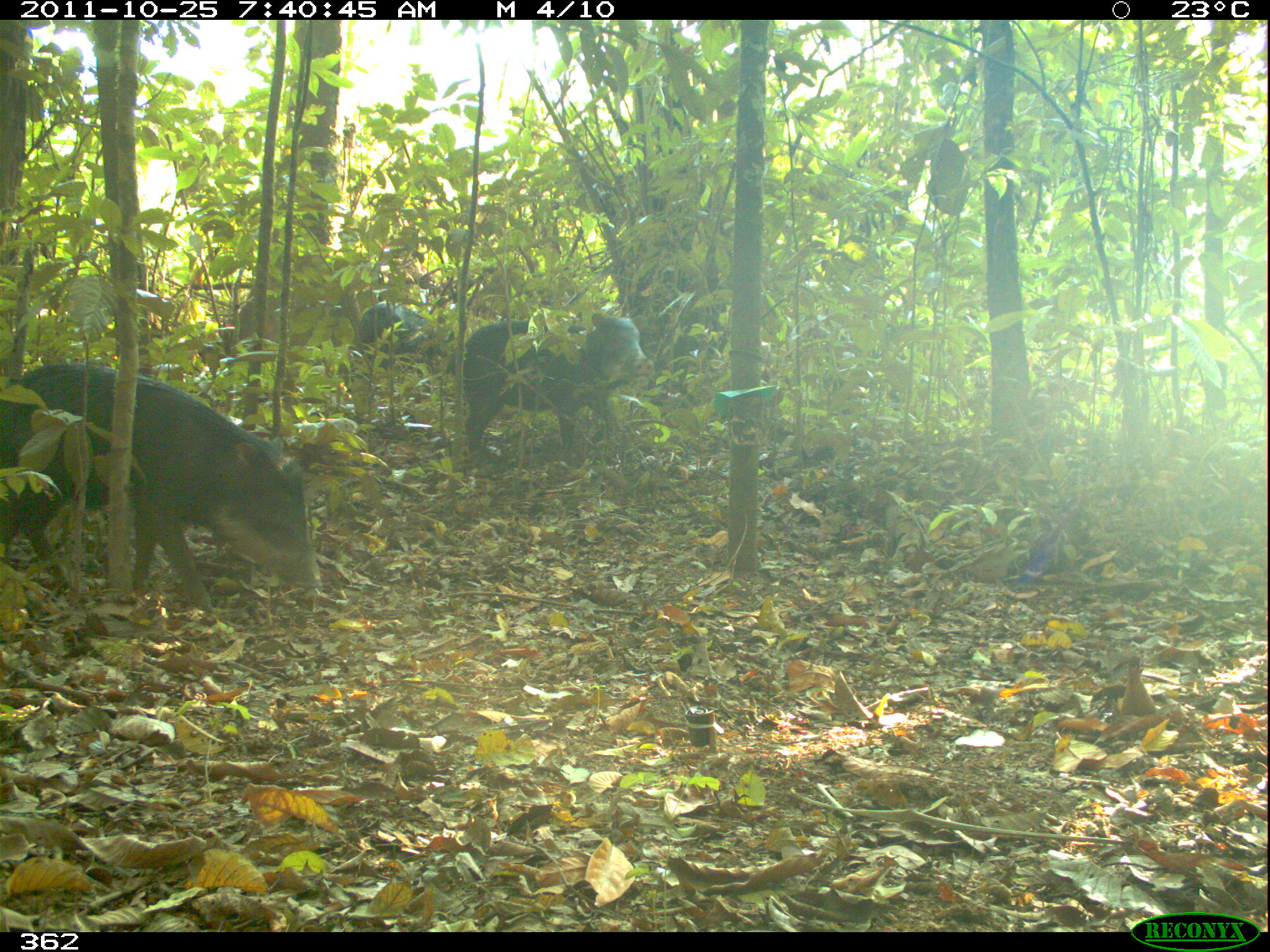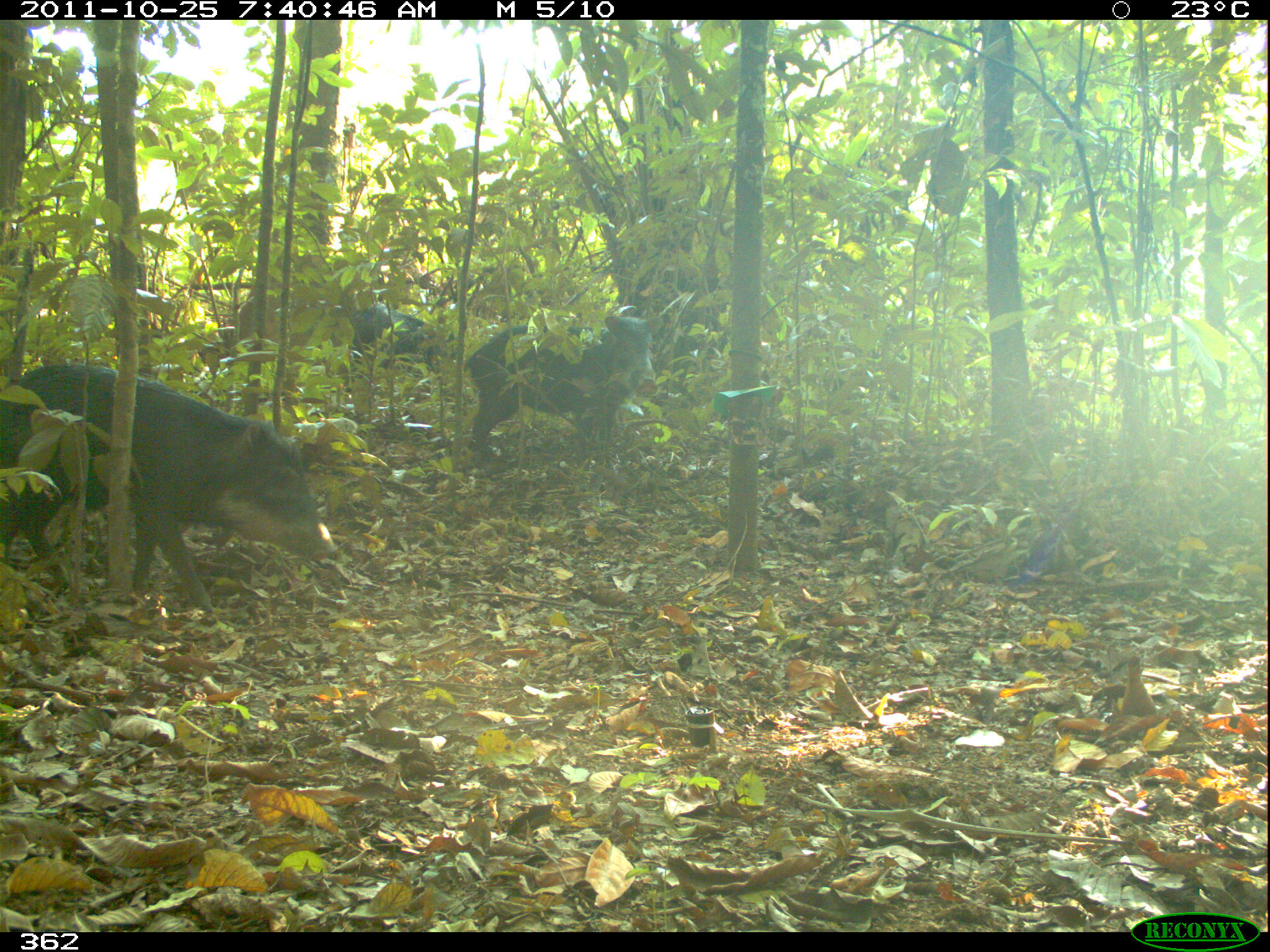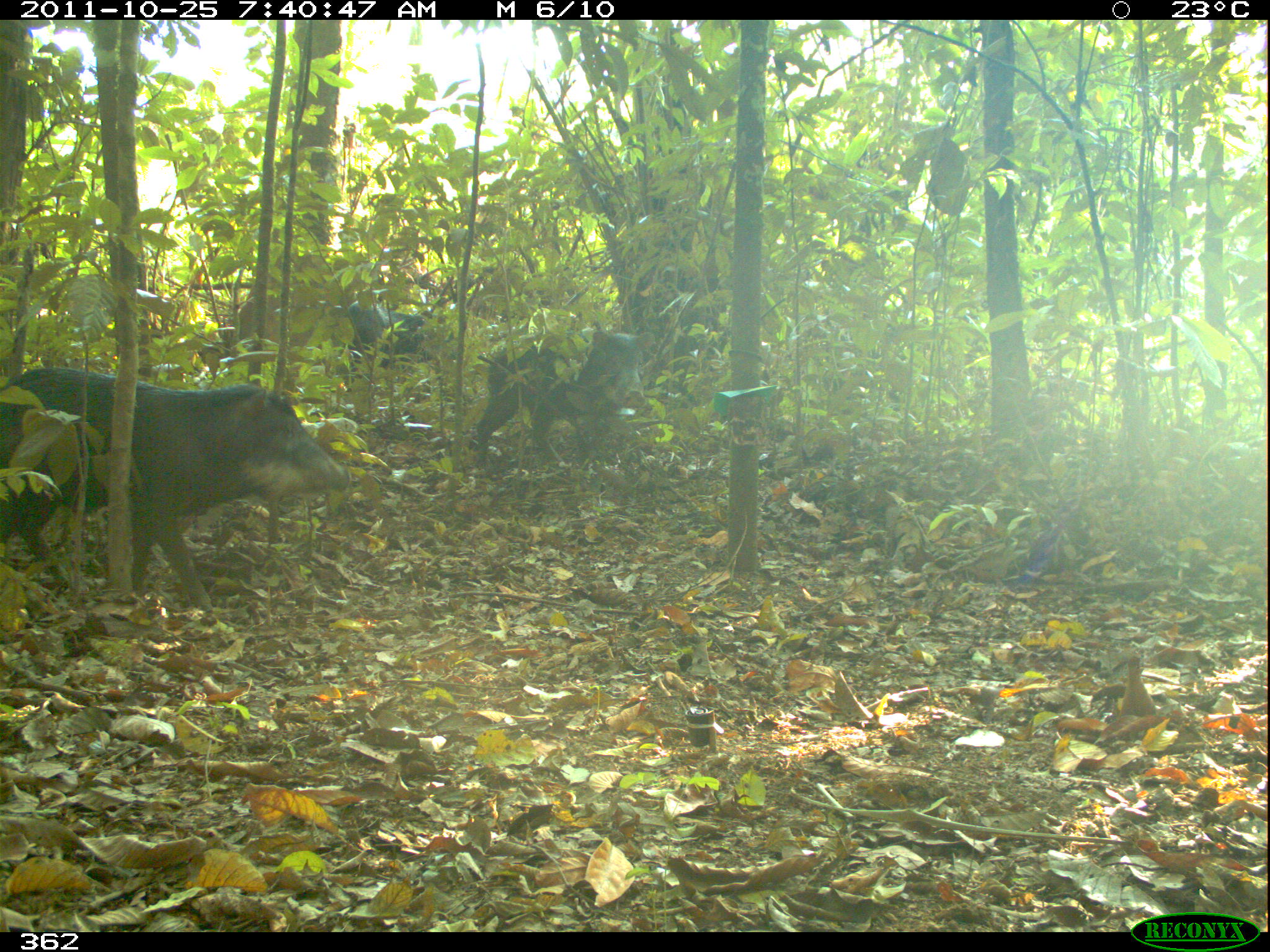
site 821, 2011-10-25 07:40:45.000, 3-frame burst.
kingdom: Animalia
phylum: Chordata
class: Mammalia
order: Artiodactyla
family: Tayassuidae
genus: Tayassu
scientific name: Tayassu pecari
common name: white-lipped peccary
Tayassu pecari (white-lipped peccary).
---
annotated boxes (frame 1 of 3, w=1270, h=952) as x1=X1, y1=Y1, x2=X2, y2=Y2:
tayassu pecari: x1=1, y1=363, x2=322, y2=612; x1=462, y1=312, x2=648, y2=464; x1=357, y1=301, x2=456, y2=372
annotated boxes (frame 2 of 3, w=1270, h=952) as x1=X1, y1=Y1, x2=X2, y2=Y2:
tayassu pecari: x1=1, y1=361, x2=335, y2=610; x1=464, y1=315, x2=664, y2=450; x1=337, y1=299, x2=456, y2=394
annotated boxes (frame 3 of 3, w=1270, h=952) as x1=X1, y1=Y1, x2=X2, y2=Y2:
tayassu pecari: x1=0, y1=367, x2=348, y2=612; x1=474, y1=331, x2=645, y2=467; x1=348, y1=299, x2=455, y2=384